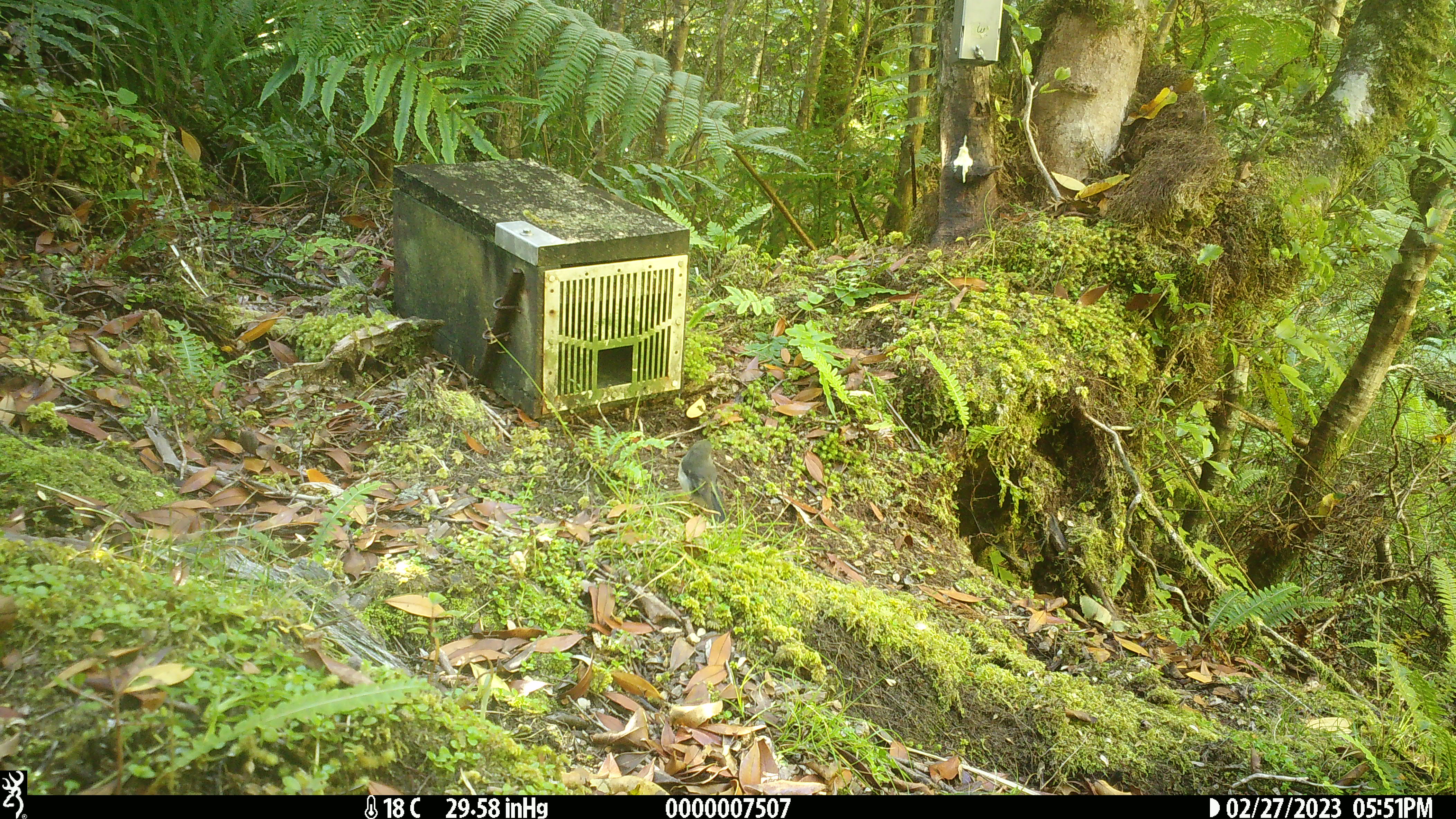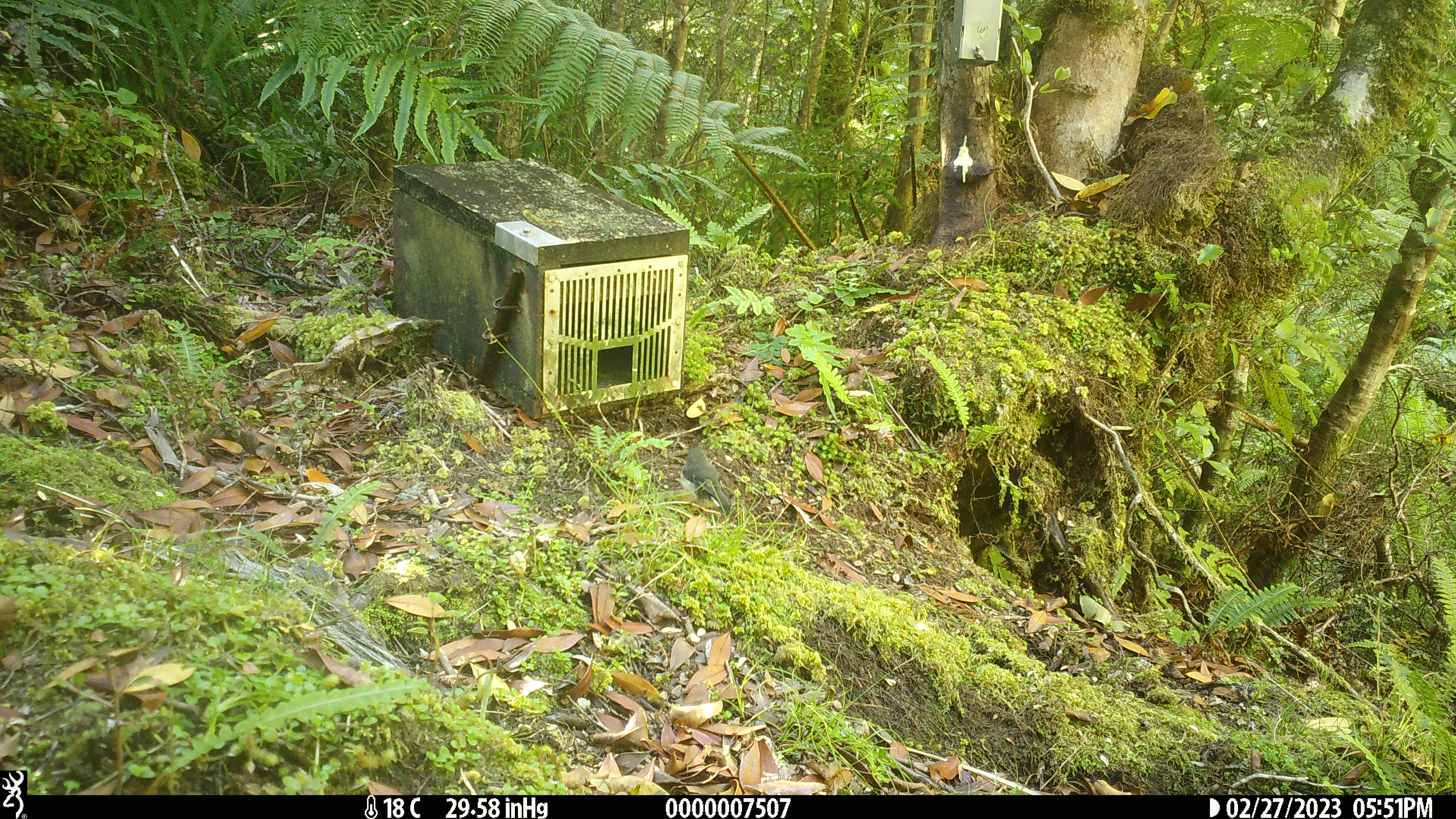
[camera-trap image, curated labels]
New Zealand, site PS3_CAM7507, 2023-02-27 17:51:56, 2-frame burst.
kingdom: Animalia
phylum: Chordata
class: Aves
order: Passeriformes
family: Petroicidae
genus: Petroica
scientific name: Petroica macrocephala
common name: tomtit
Tomtit (Petroica macrocephala).